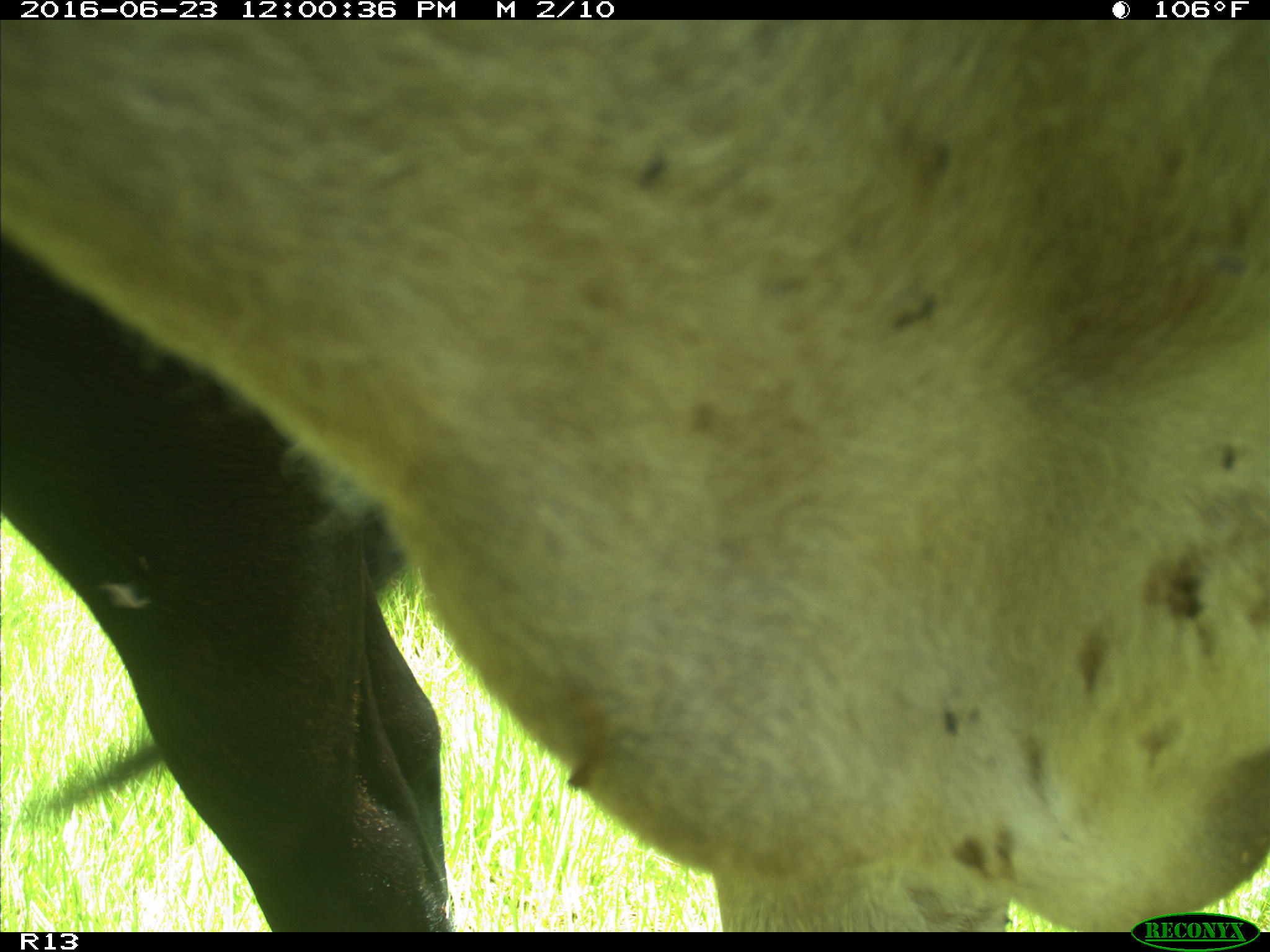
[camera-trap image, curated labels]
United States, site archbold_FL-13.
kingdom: Animalia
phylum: Chordata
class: Mammalia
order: Artiodactyla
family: Bovidae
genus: Bos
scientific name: Bos taurus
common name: domestic cow